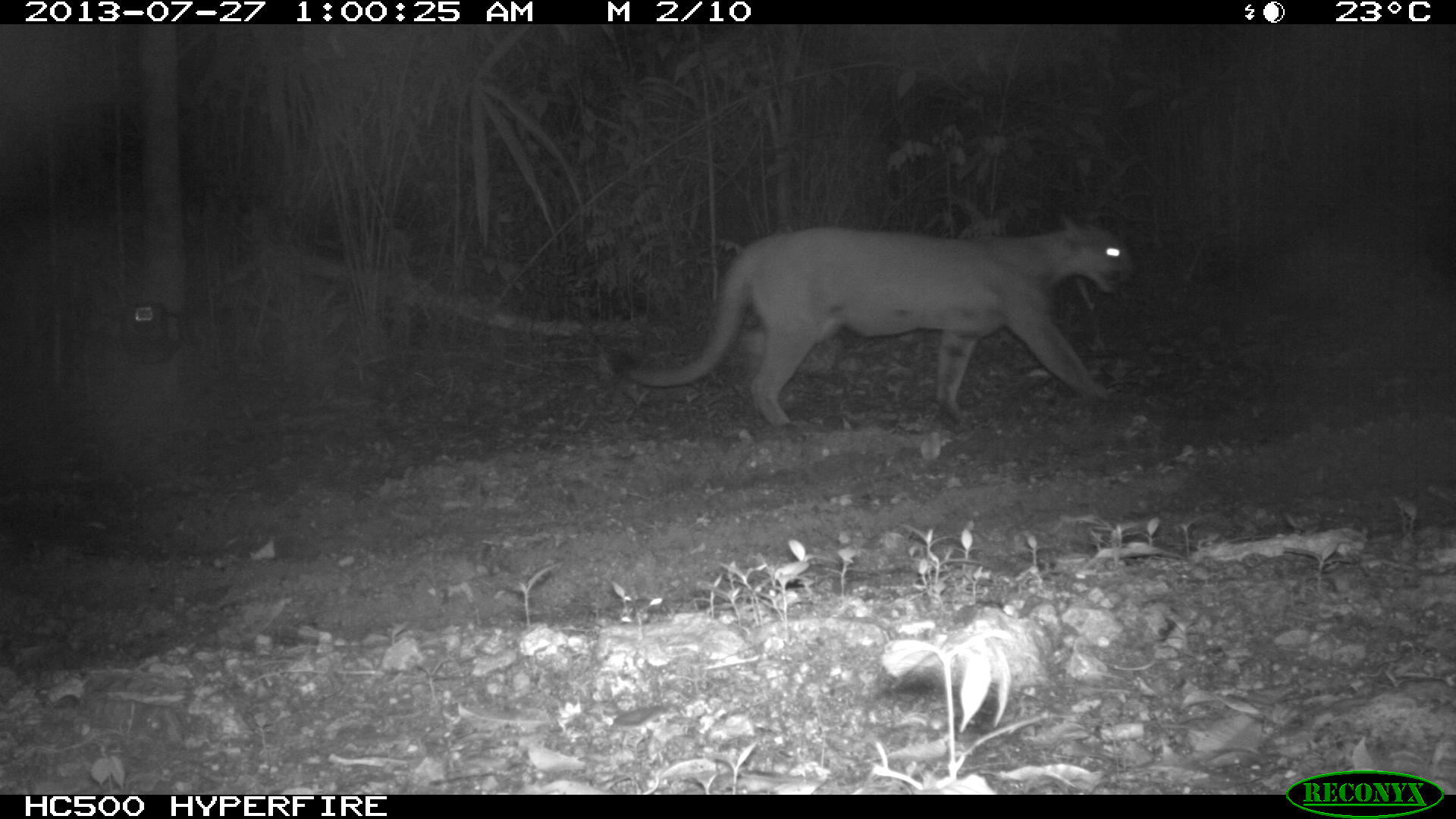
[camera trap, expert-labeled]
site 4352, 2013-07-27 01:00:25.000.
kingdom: Animalia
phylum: Chordata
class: Mammalia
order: Carnivora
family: Felidae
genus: Puma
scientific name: Puma concolor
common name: mountain lion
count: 1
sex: male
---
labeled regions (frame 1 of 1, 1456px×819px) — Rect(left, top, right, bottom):
puma concolor: Rect(609, 210, 1132, 431)